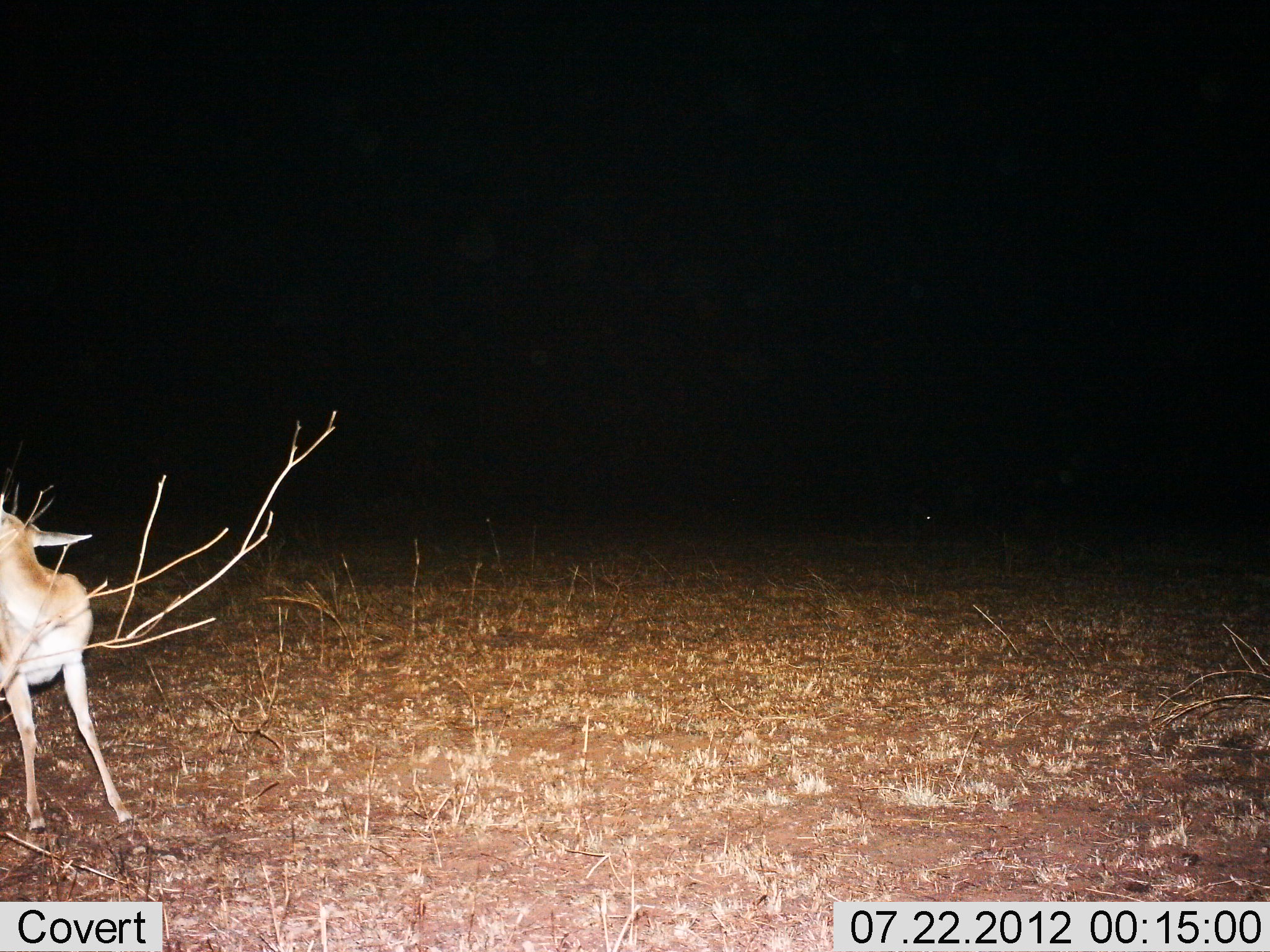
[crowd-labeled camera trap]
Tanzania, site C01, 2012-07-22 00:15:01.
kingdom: Animalia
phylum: Chordata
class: Mammalia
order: Artiodactyla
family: Bovidae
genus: Redunca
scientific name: Redunca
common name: reedbuck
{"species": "reedbuck (Redunca)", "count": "1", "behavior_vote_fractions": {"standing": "88%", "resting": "0%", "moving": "0%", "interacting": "0%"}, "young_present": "0%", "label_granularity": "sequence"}